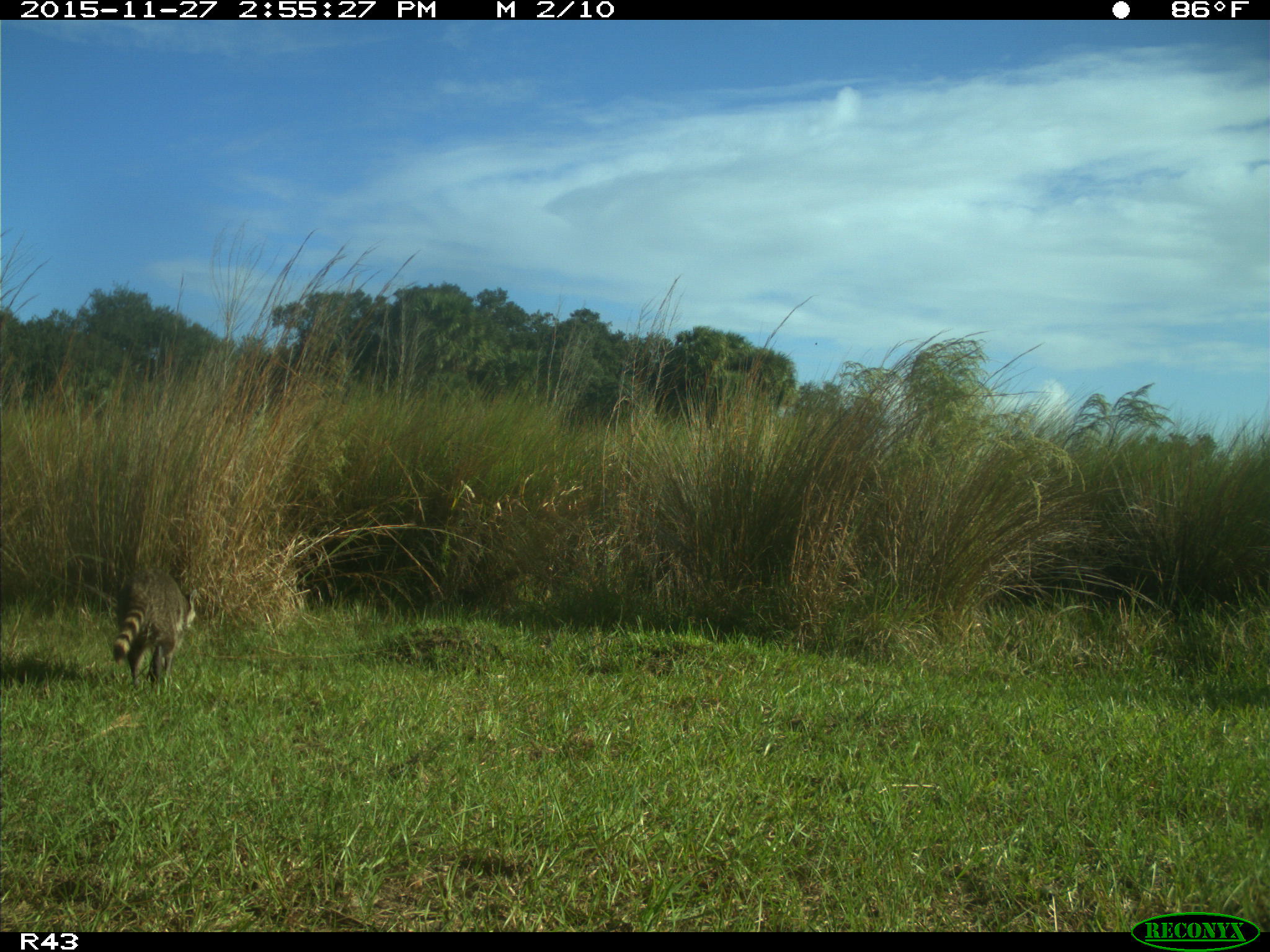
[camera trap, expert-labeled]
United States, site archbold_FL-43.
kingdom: Animalia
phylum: Chordata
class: Mammalia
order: Carnivora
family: Procyonidae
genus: Procyon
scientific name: Procyon lotor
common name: common raccoon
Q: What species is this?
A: Procyon lotor (common raccoon).